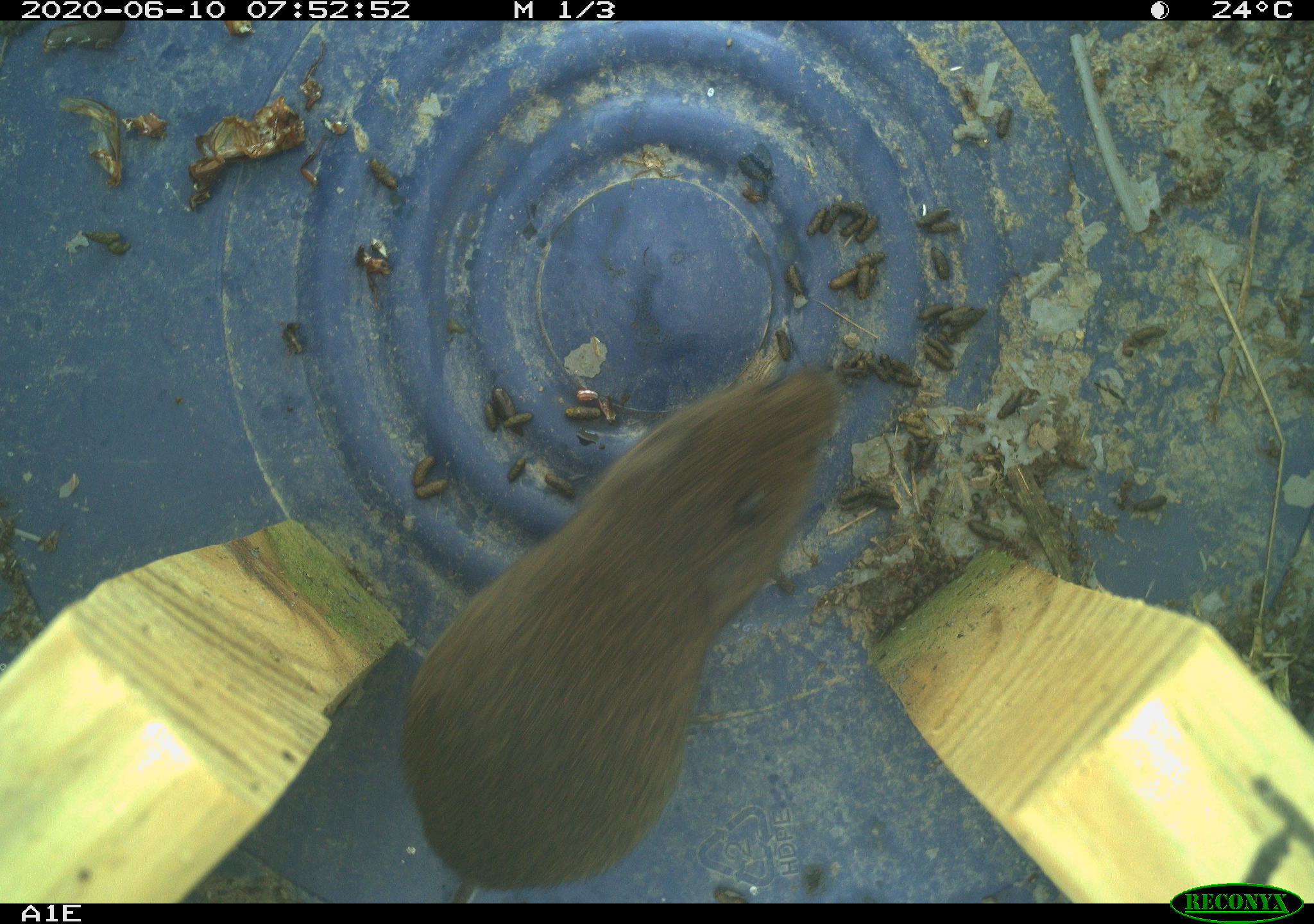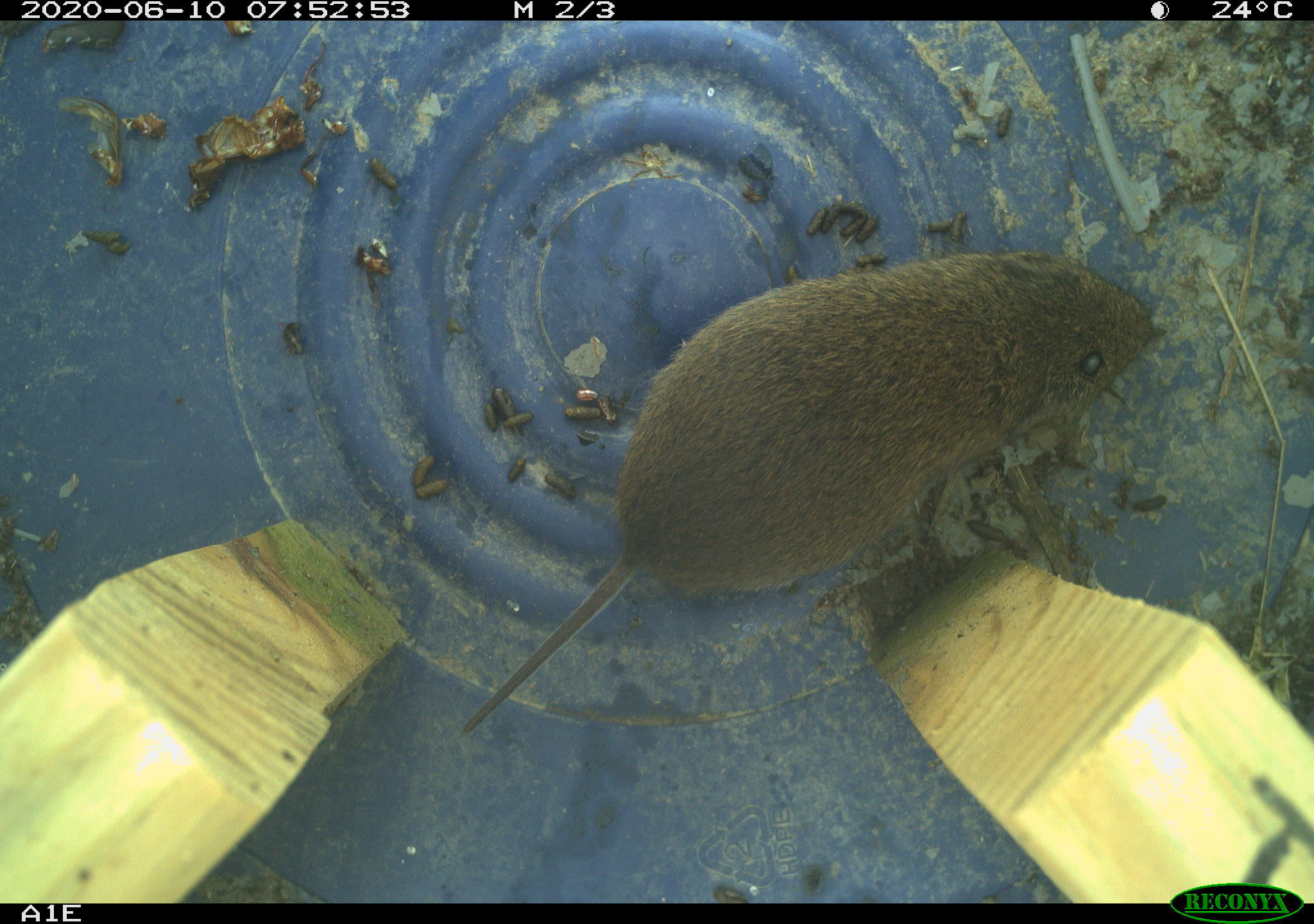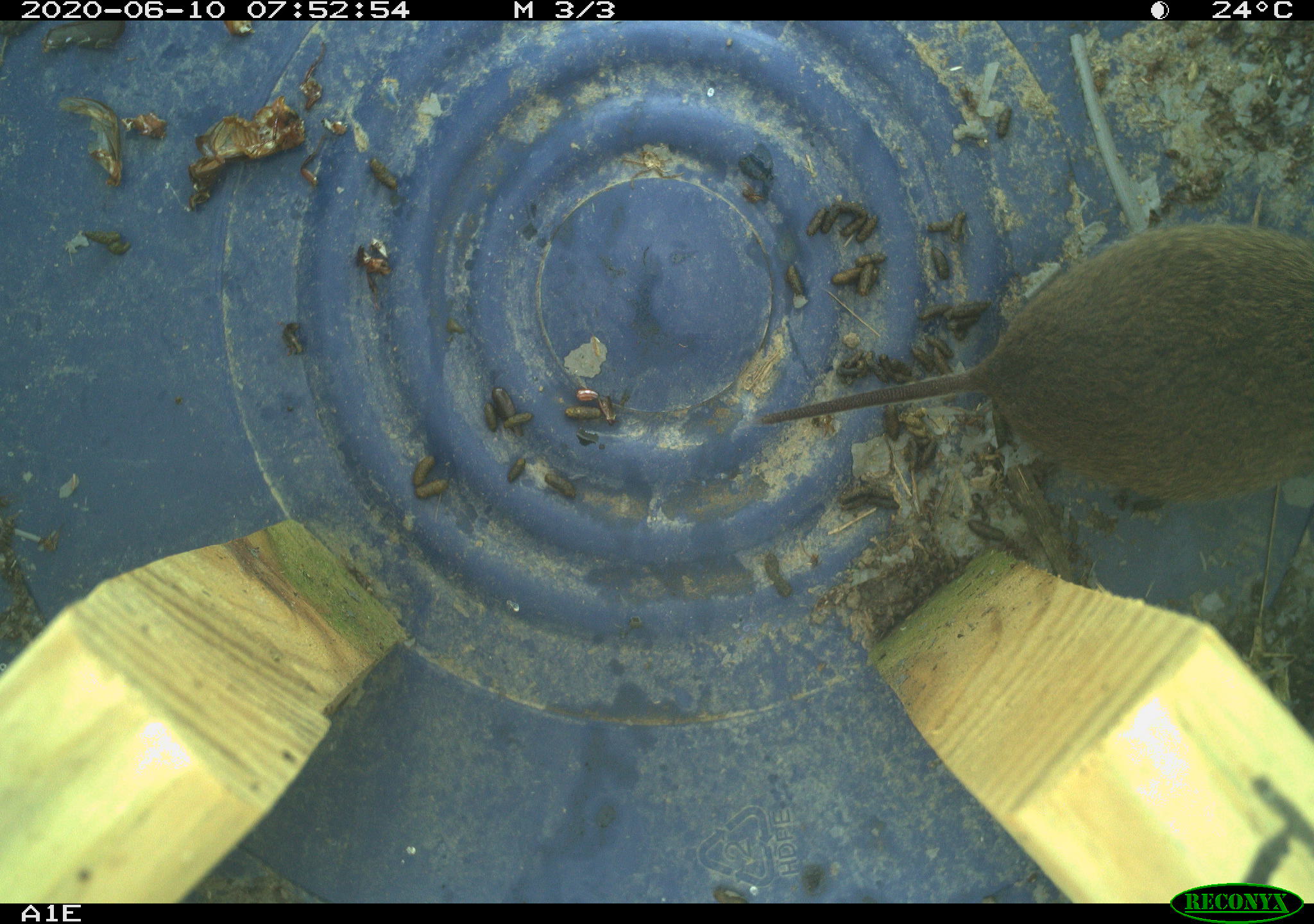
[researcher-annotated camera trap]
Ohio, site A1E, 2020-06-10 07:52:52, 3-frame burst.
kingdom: Animalia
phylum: Chordata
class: Mammalia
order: Rodentia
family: Cricetidae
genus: Microtus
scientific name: Microtus pennsylvanicus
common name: meadow vole